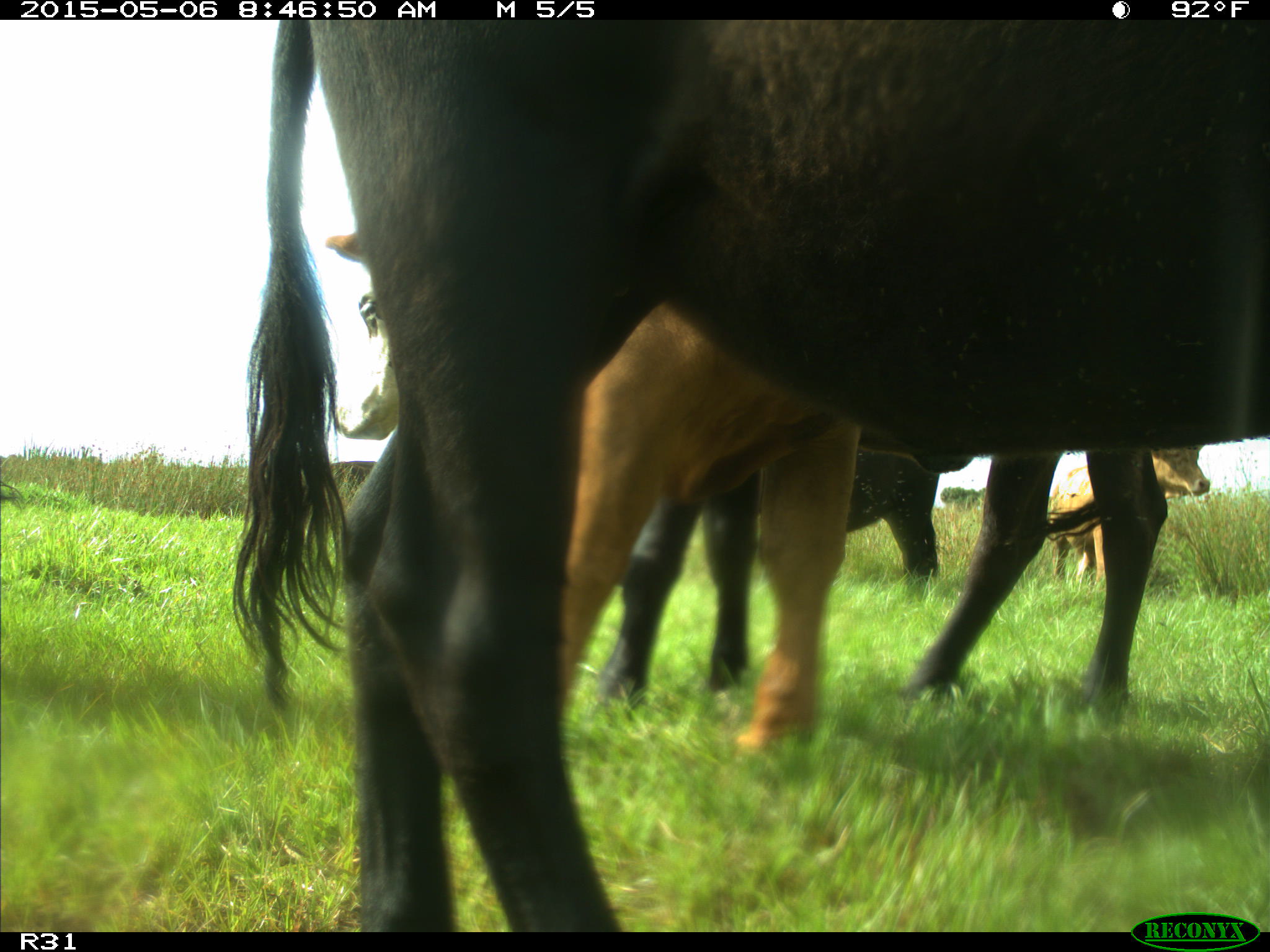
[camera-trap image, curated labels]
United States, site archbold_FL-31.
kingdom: Animalia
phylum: Chordata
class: Mammalia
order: Artiodactyla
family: Bovidae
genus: Bos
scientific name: Bos taurus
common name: domestic cow